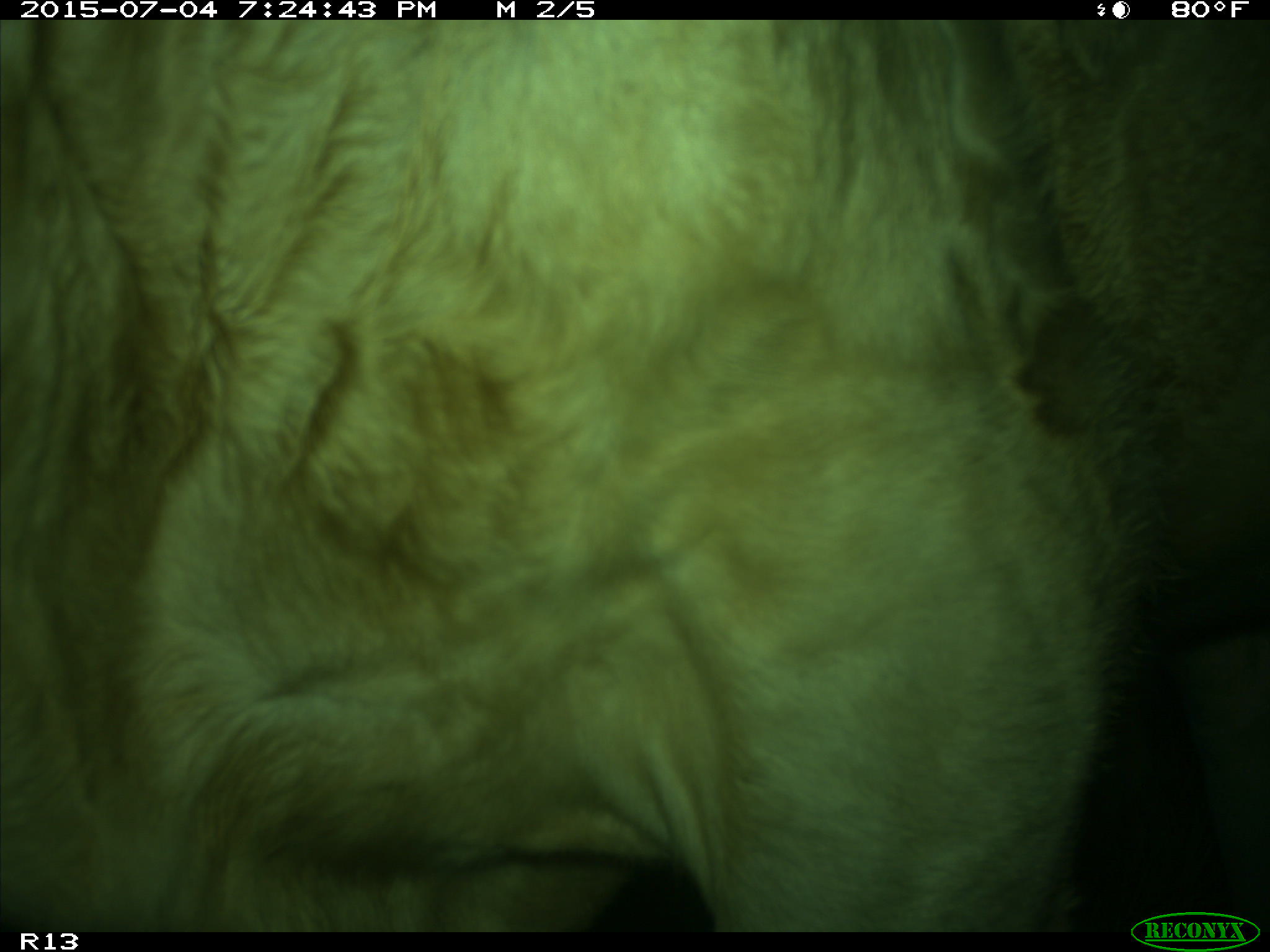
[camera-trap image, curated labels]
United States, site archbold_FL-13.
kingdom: Animalia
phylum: Chordata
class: Mammalia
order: Artiodactyla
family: Bovidae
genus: Bos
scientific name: Bos taurus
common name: domestic cow